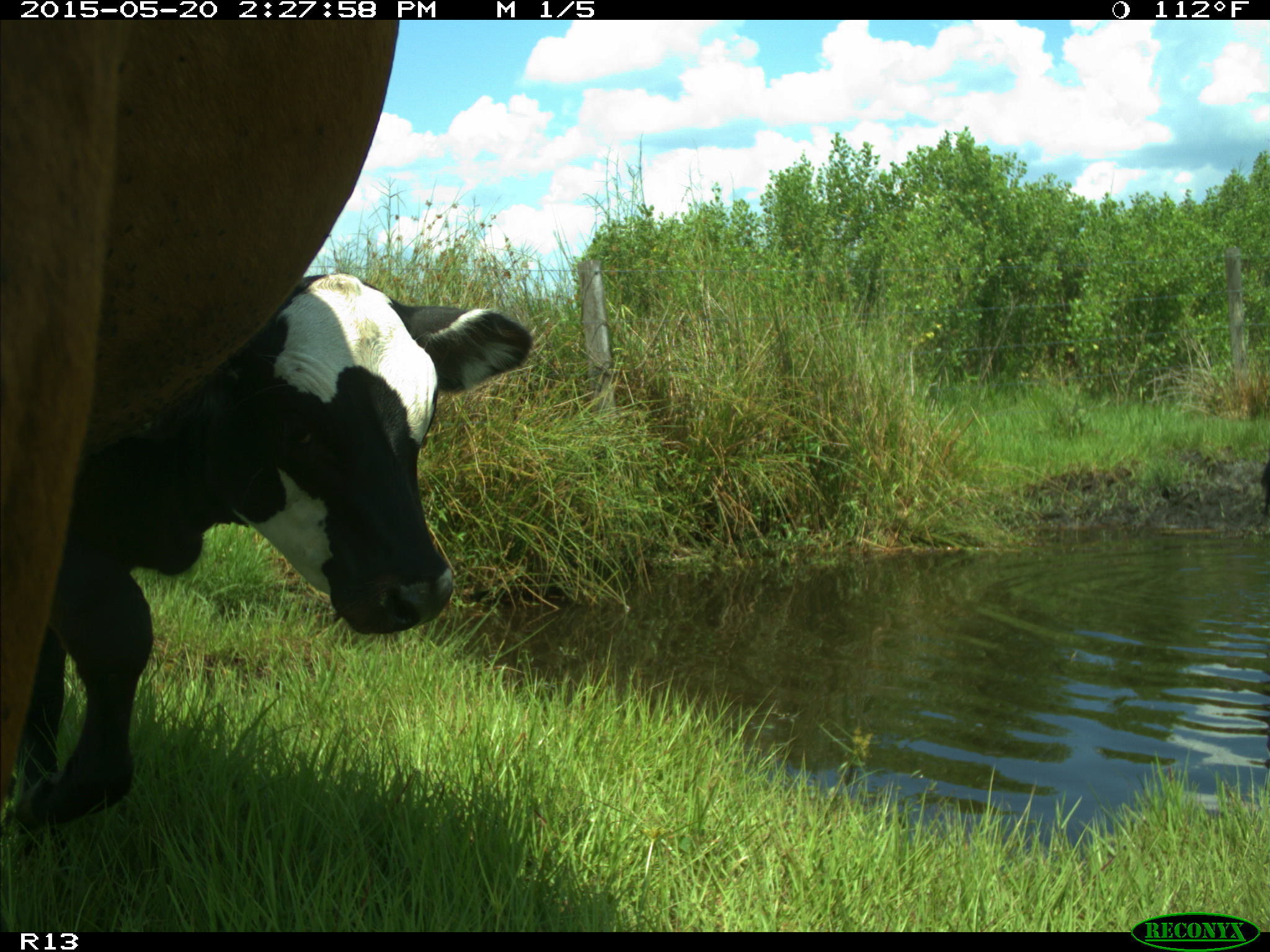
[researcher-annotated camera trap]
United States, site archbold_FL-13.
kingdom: Animalia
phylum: Chordata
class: Mammalia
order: Artiodactyla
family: Bovidae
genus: Bos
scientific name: Bos taurus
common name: domestic cow